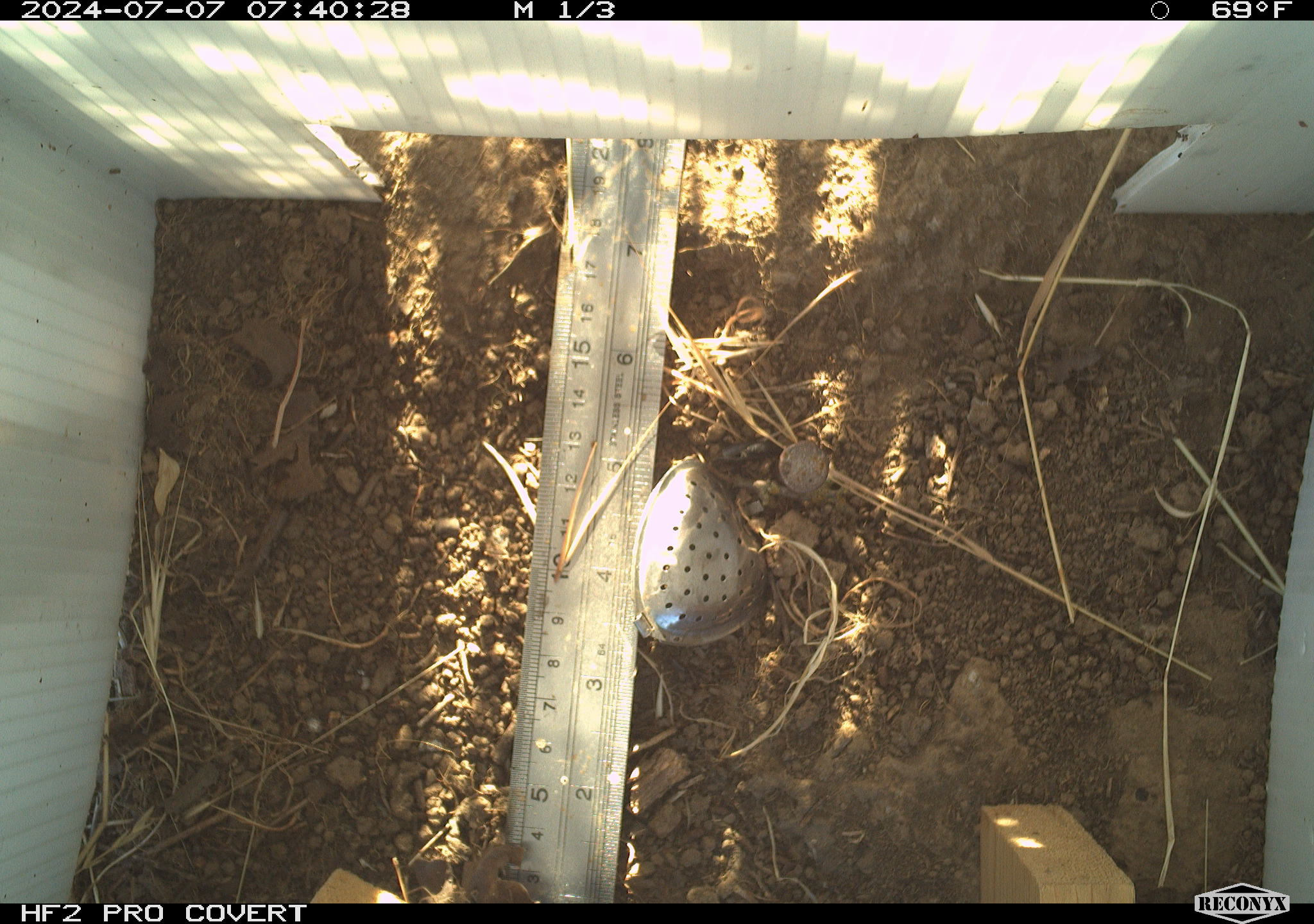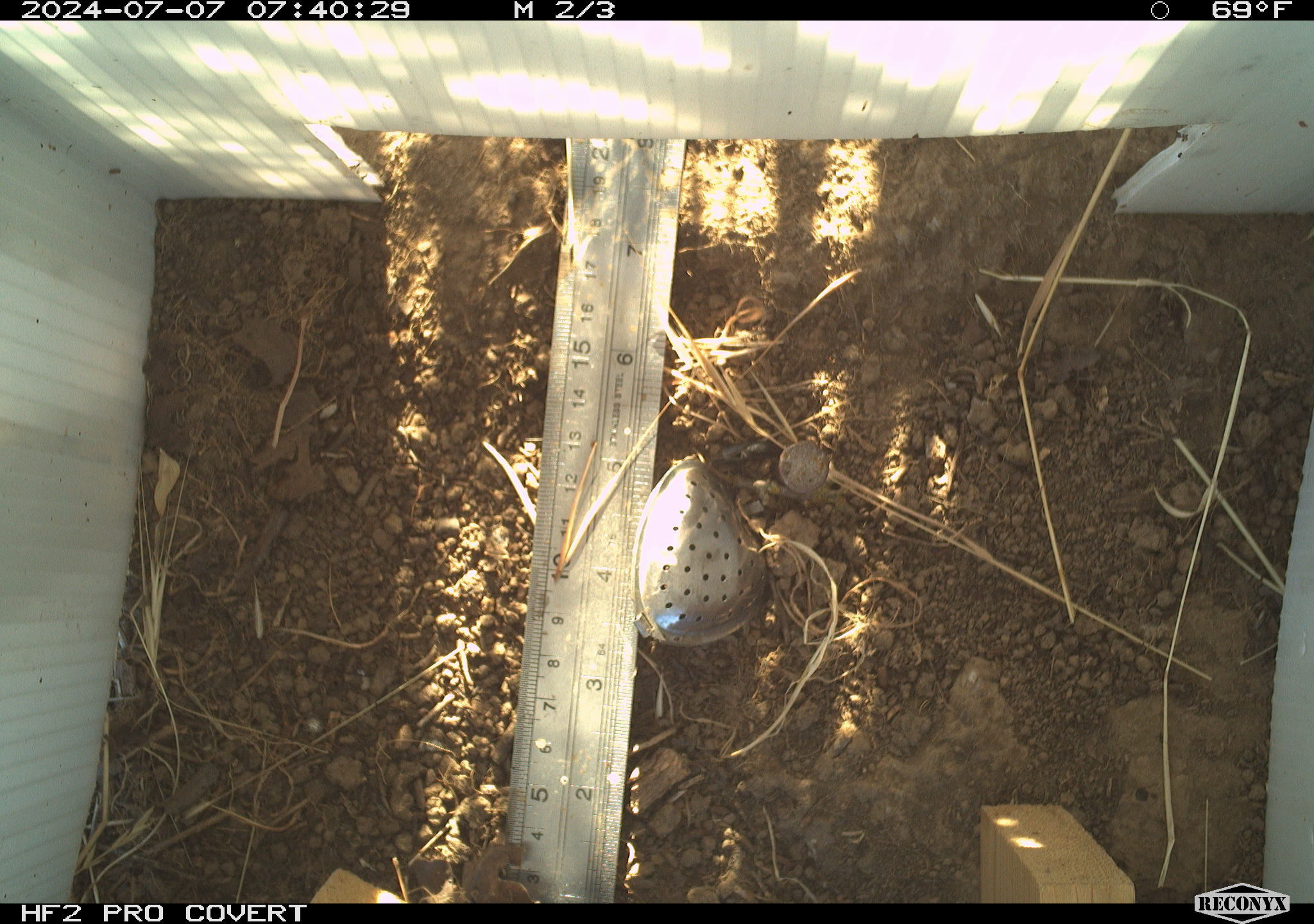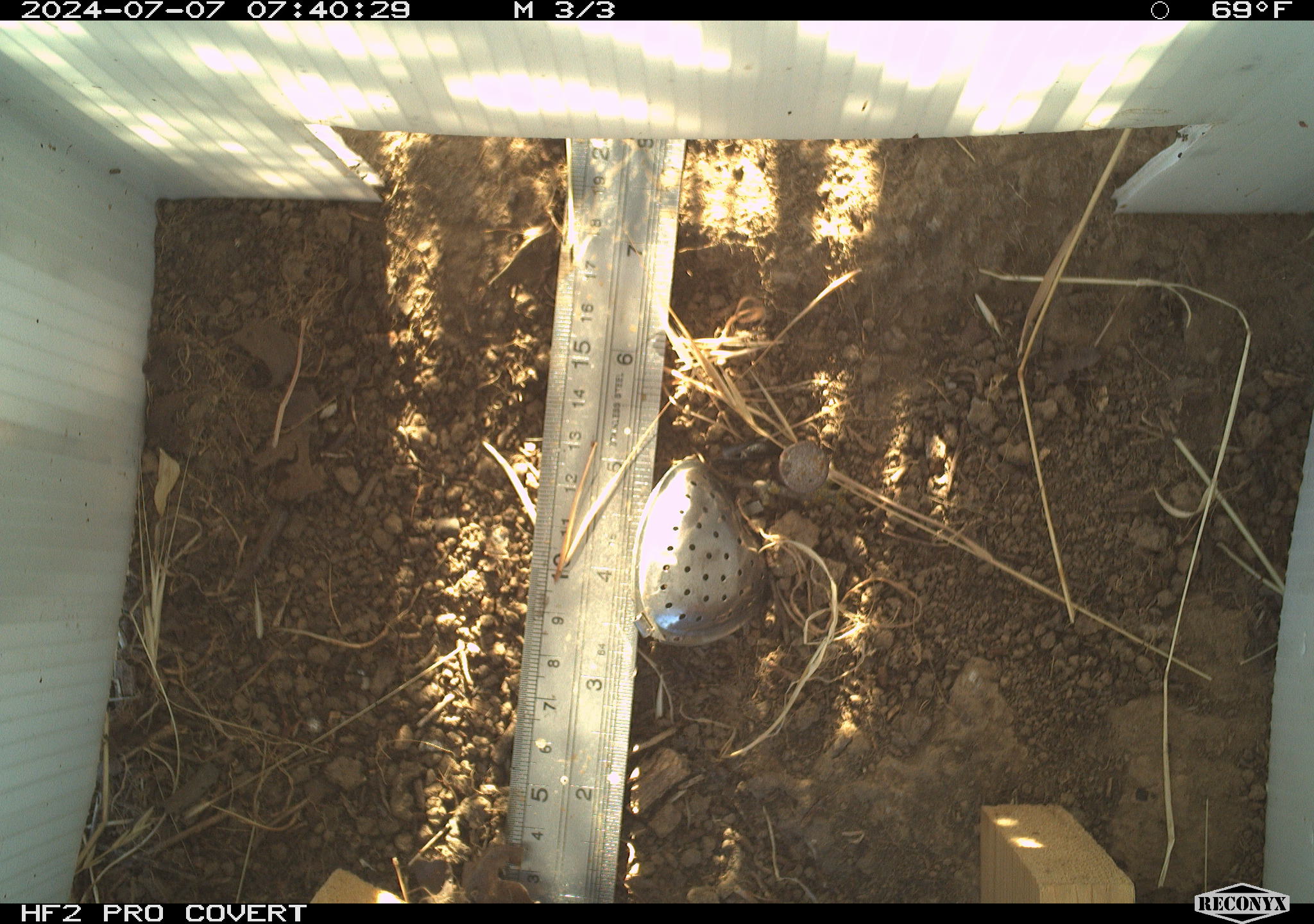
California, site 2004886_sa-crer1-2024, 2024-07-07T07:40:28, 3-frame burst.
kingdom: Animalia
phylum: Chordata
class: Mammalia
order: Rodentia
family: Cricetidae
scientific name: Arvicolinae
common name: voles, lemmings, and muskrats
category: arvicolinae subfamily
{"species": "arvicolinae subfamily (voles, lemmings, and muskrats) (Arvicolinae)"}